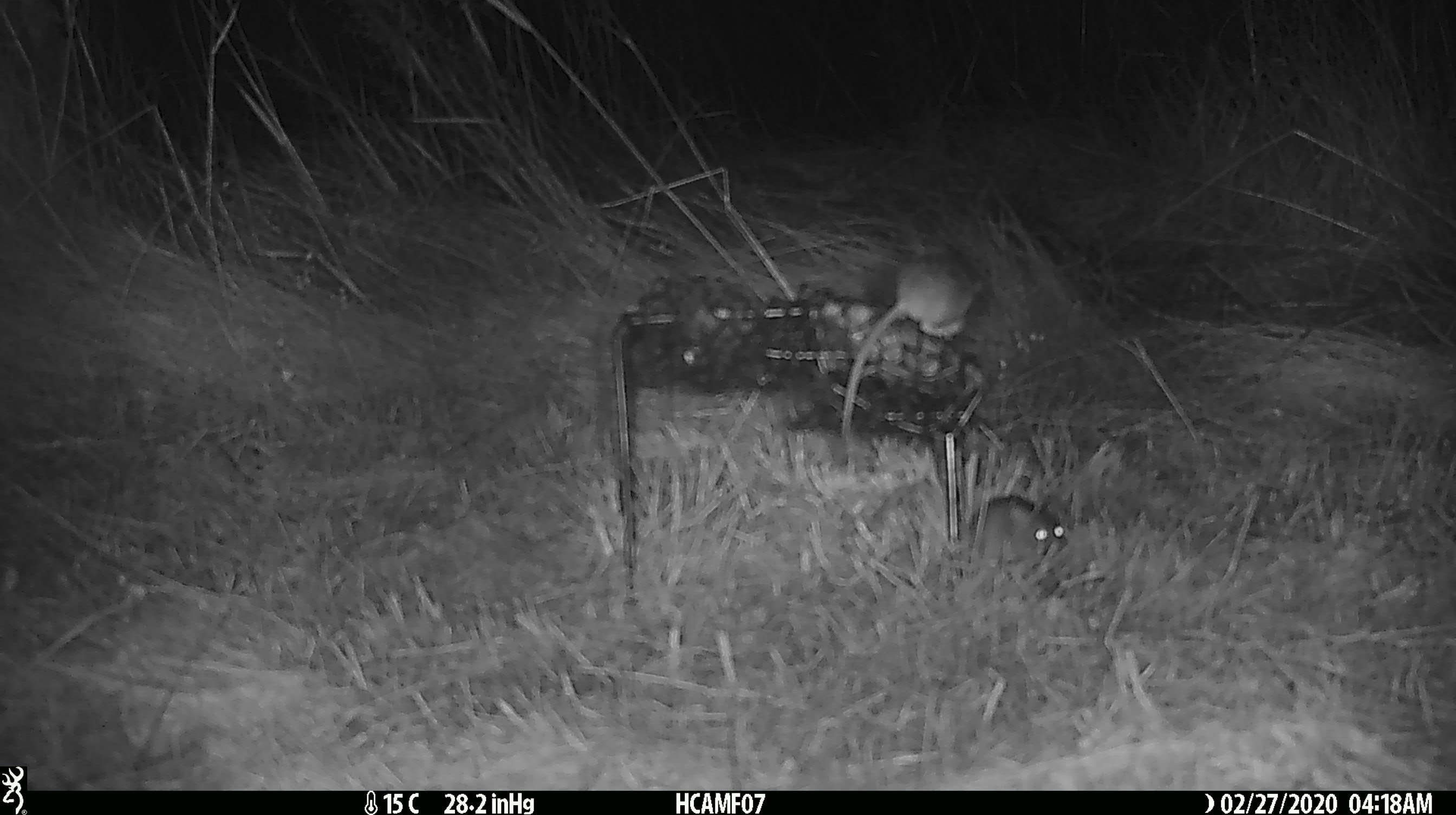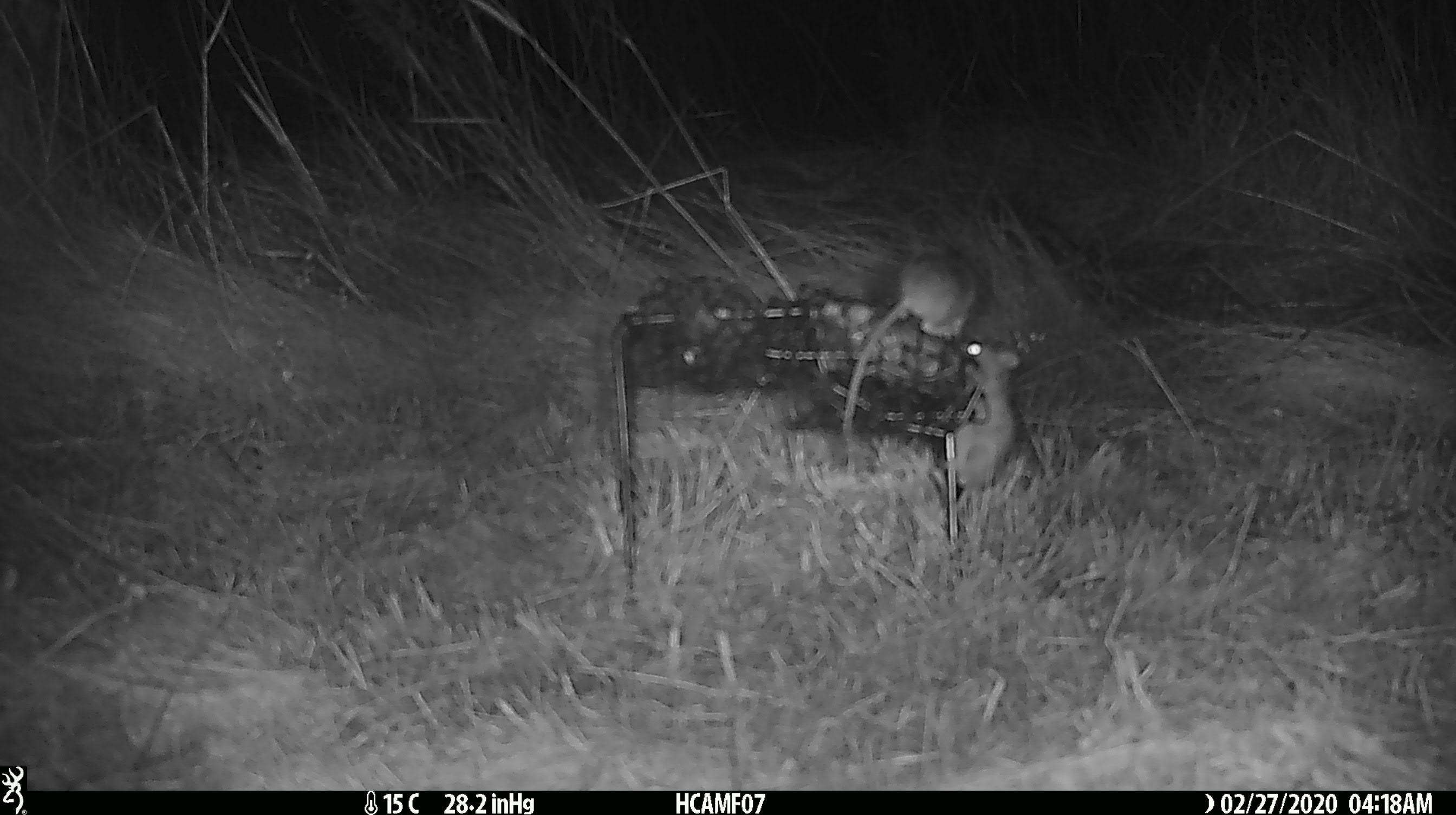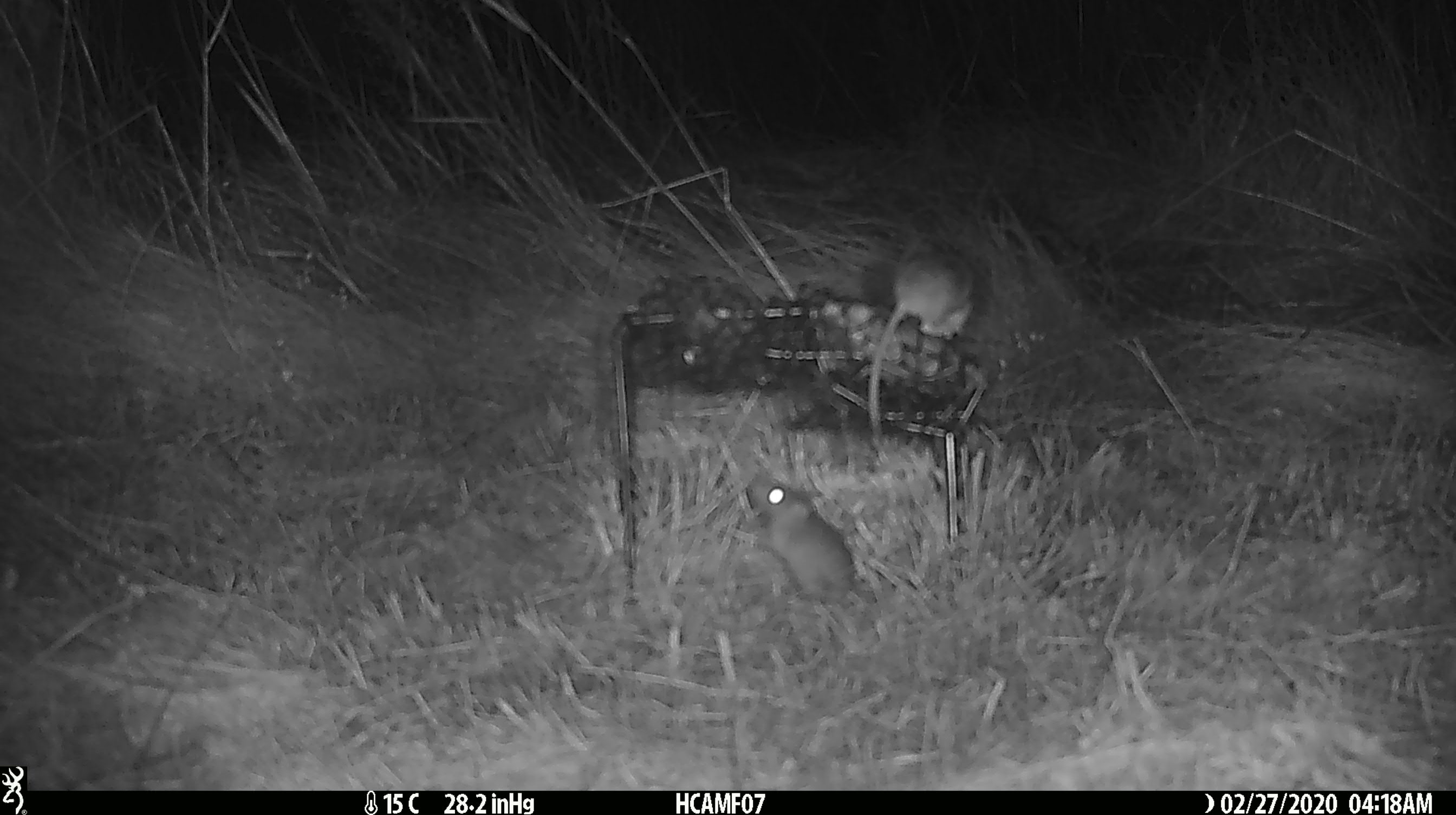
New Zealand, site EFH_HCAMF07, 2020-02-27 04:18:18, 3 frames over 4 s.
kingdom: Animalia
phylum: Chordata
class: Mammalia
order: Rodentia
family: Muridae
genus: Mus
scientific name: Mus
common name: mouse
Mouse (Mus).